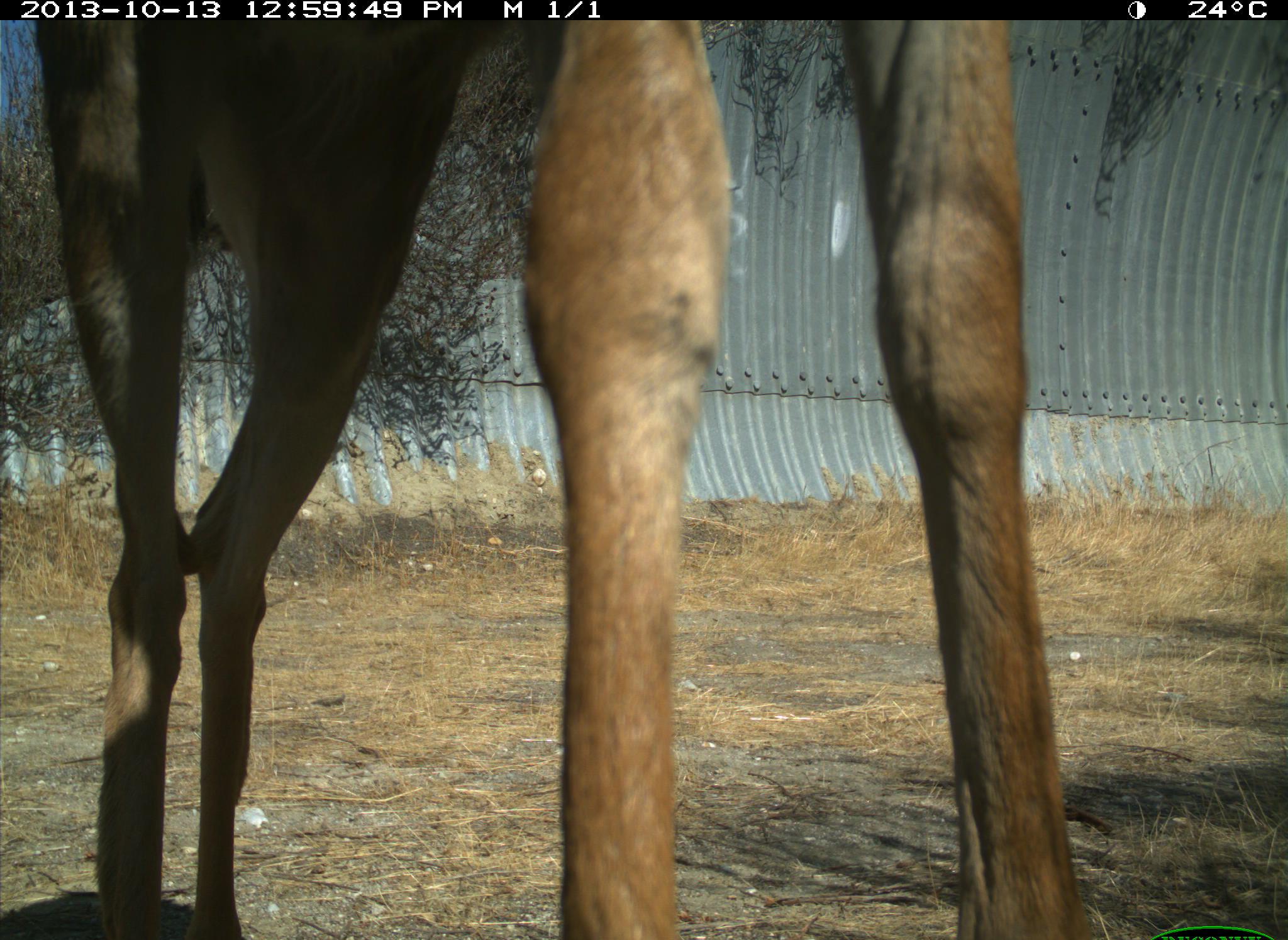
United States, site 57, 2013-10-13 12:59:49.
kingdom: Animalia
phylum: Chordata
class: Mammalia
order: Artiodactyla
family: Cervidae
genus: Odocoileus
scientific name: Odocoileus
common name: deer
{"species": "deer (Odocoileus)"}